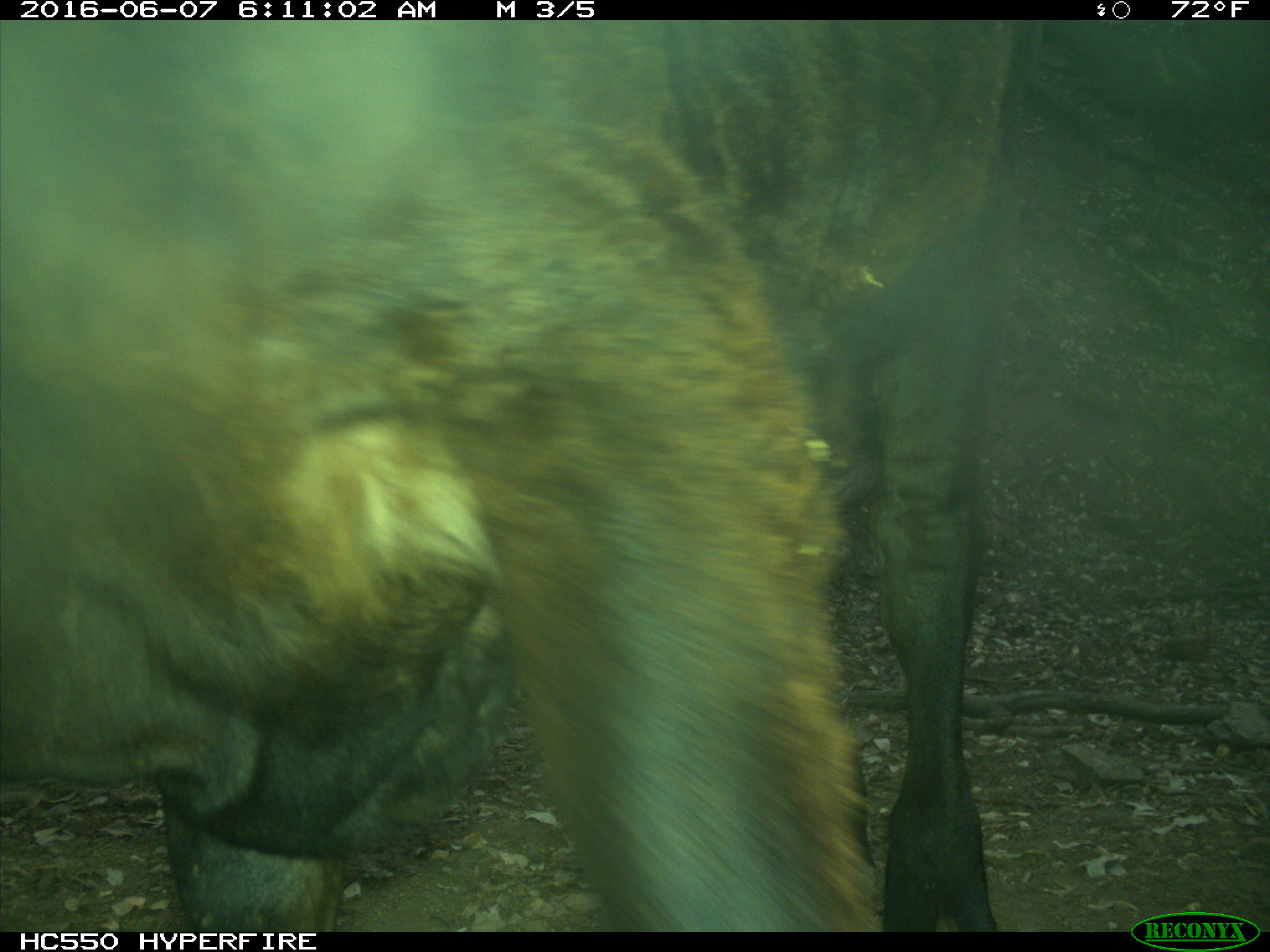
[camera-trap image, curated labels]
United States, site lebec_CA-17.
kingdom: Animalia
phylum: Chordata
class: Mammalia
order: Artiodactyla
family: Bovidae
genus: Bos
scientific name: Bos taurus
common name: domestic cow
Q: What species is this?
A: Bos taurus (domestic cow).